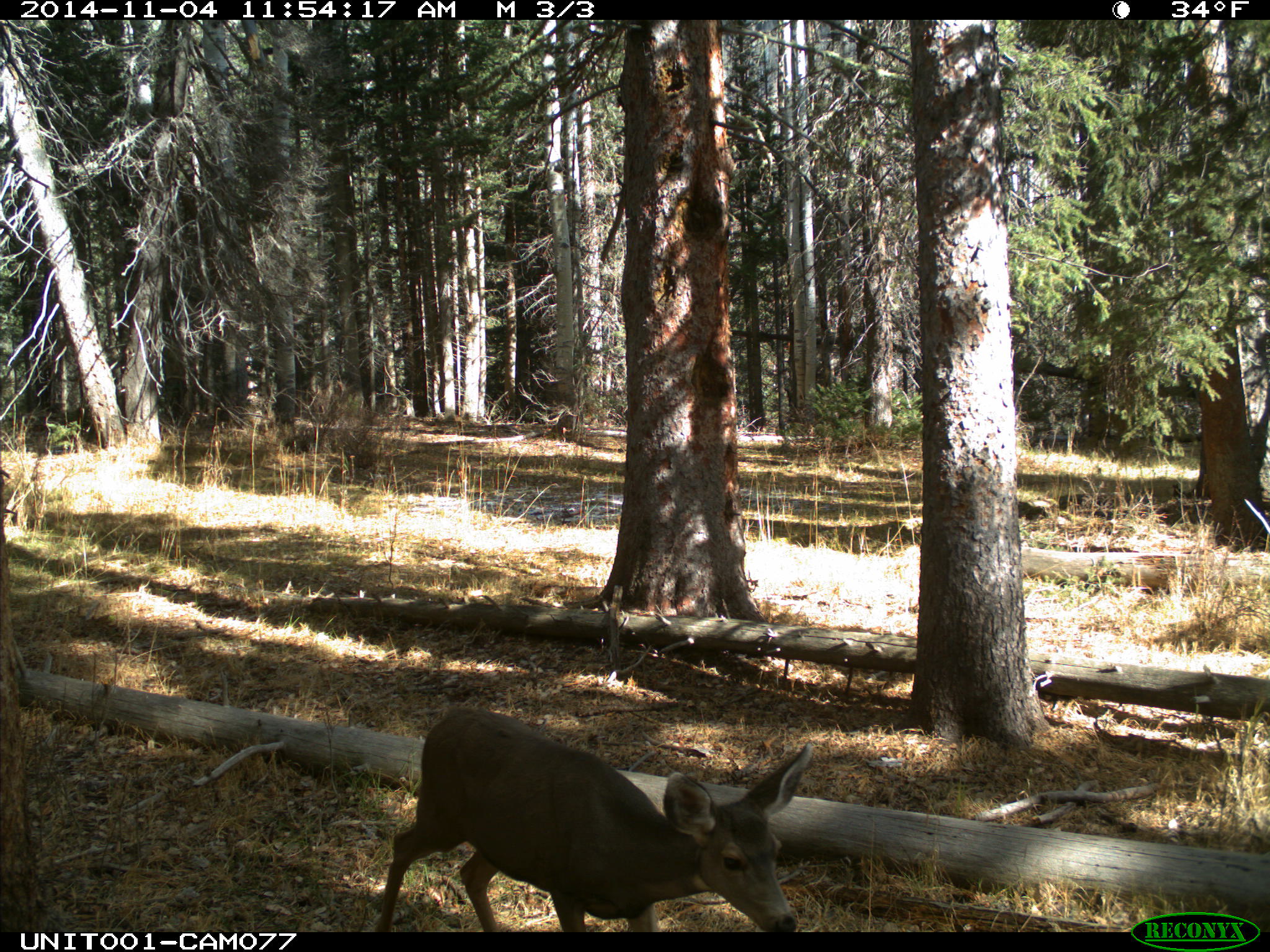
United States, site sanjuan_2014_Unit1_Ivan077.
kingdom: Animalia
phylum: Chordata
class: Mammalia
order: Artiodactyla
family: Cervidae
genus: Odocoileus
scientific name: Odocoileus hemionus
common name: mule deer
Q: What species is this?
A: Odocoileus hemionus (mule deer).